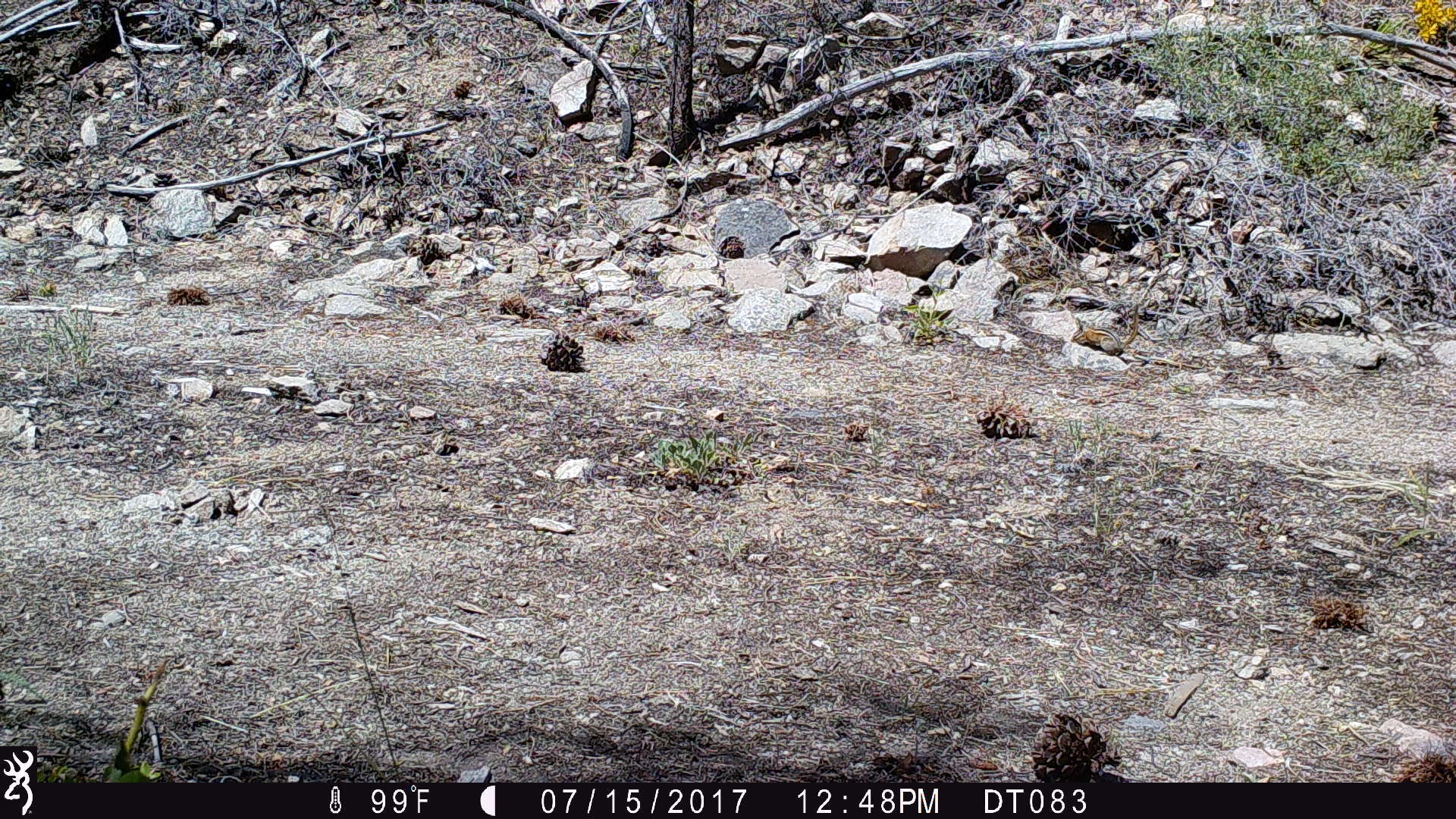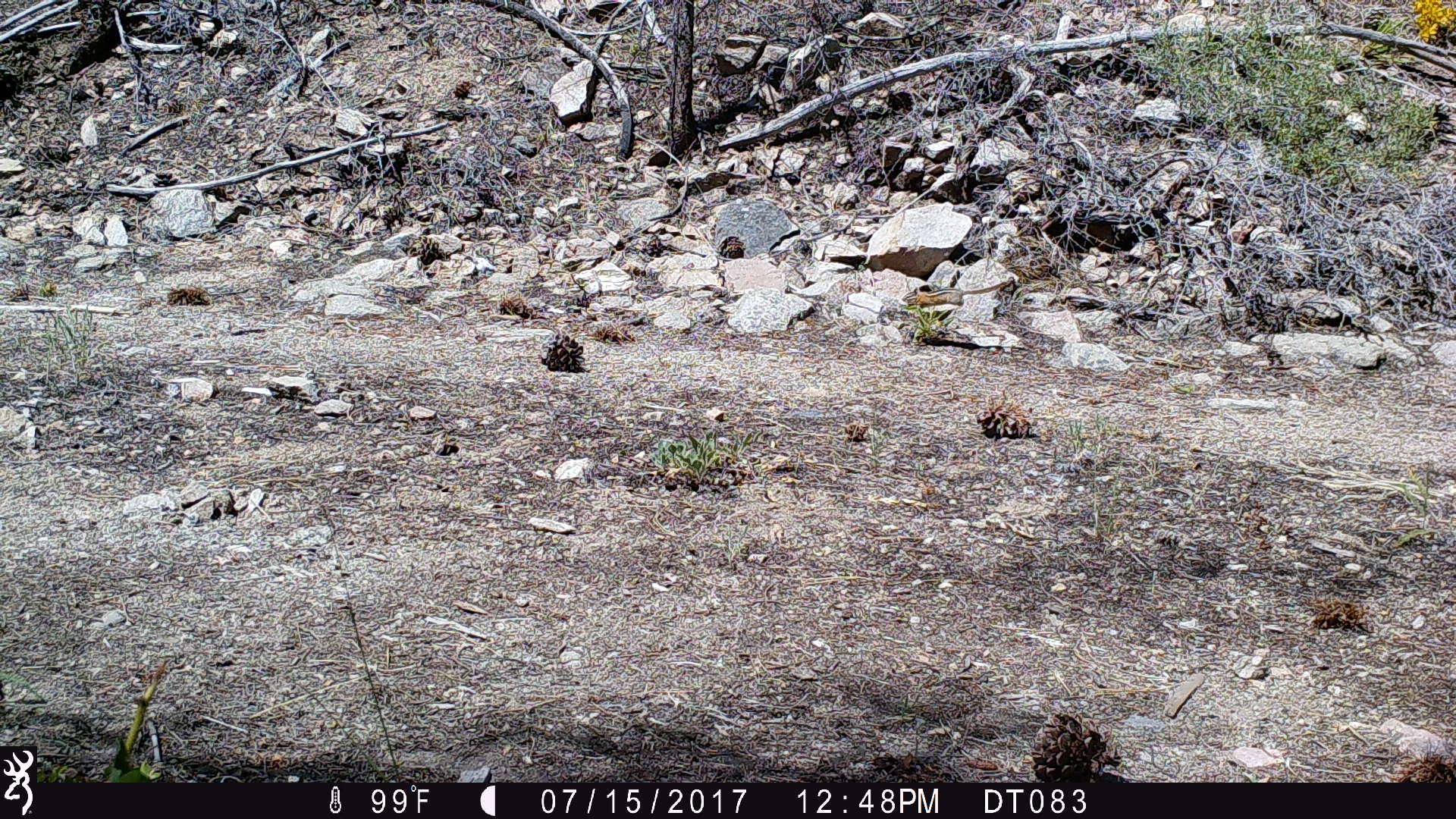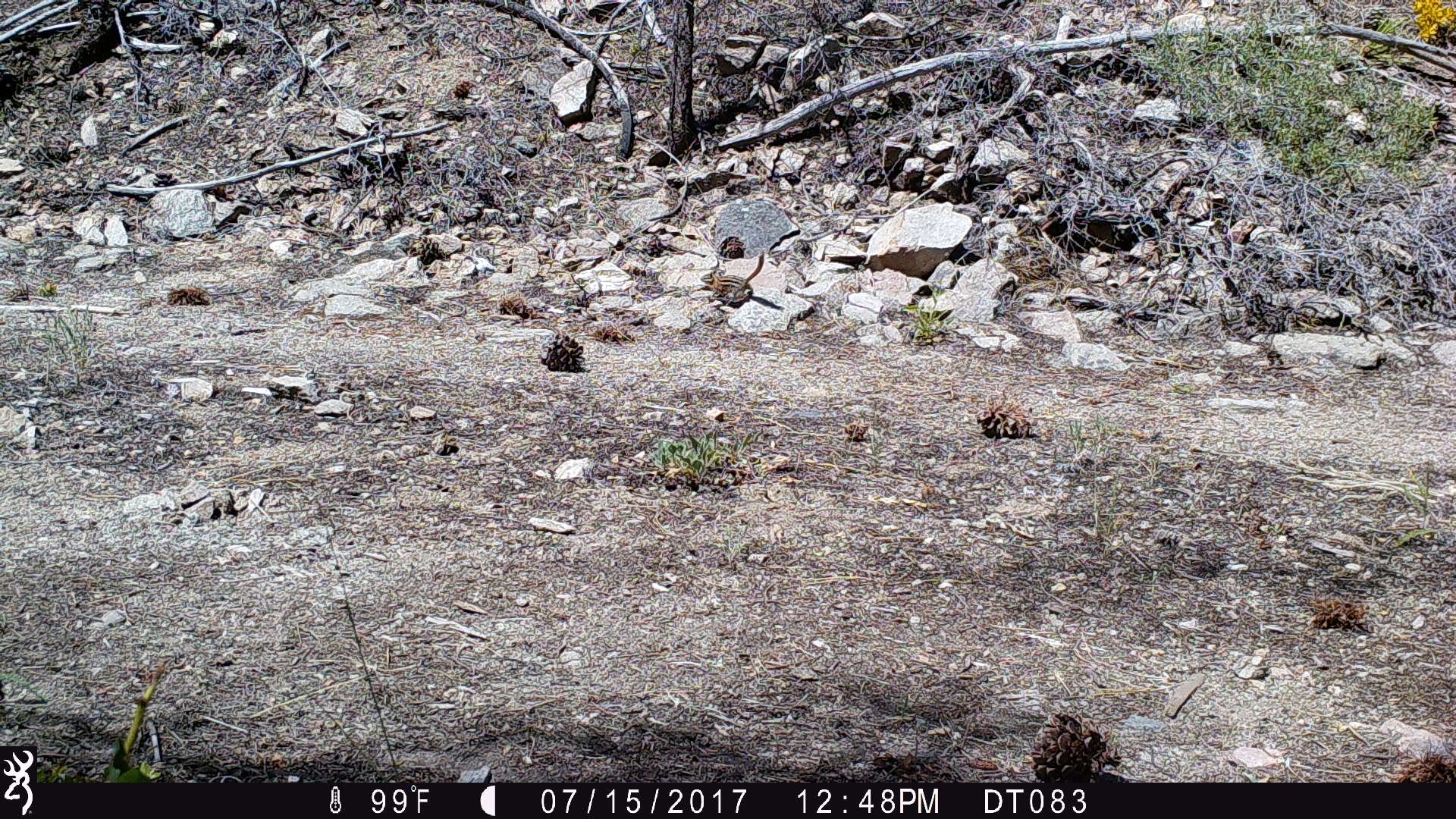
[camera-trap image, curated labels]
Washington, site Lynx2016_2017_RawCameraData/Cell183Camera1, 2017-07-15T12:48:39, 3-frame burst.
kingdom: Animalia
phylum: Chordata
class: Mammalia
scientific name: Mammalia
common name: small mammal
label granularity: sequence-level